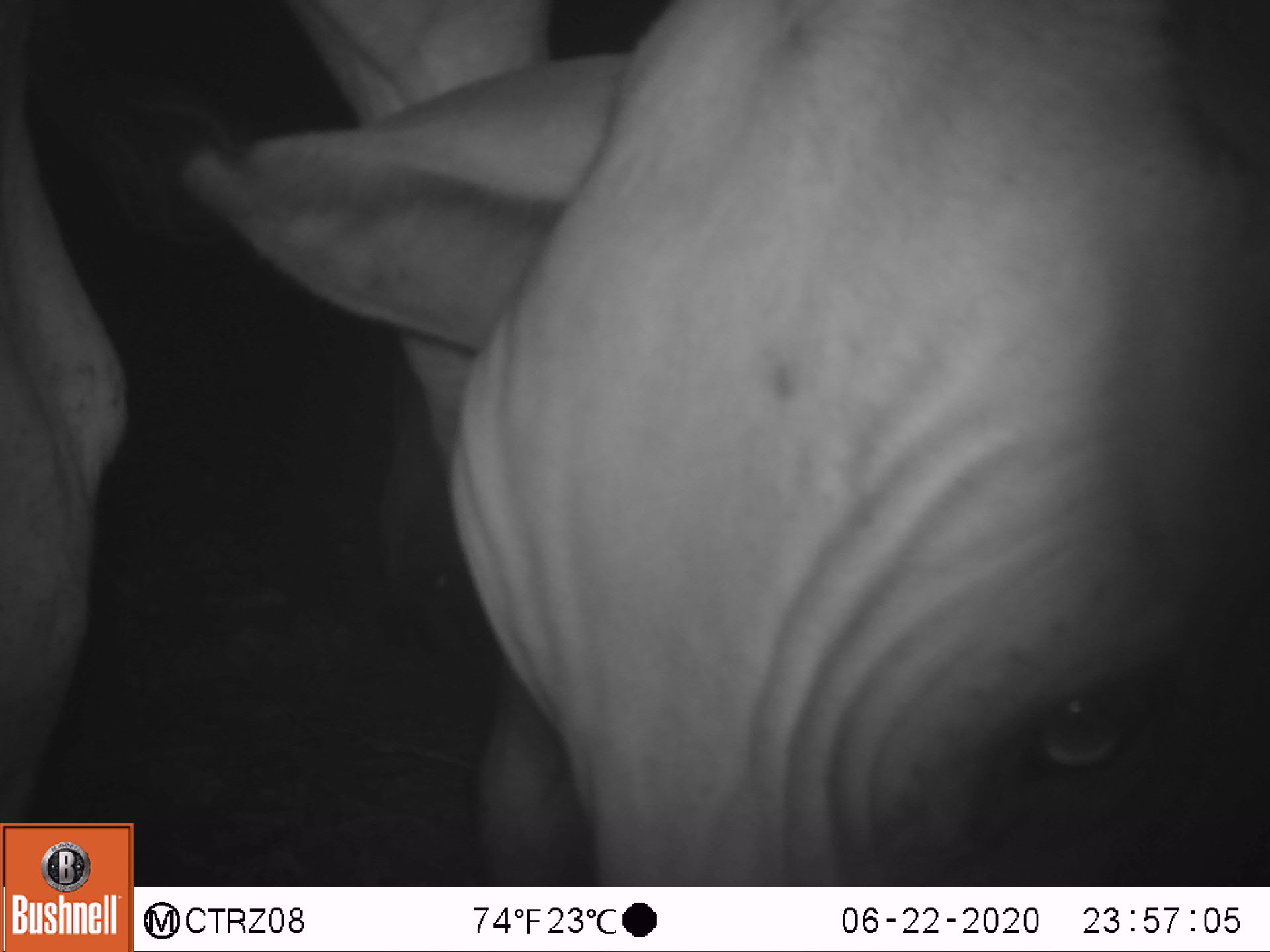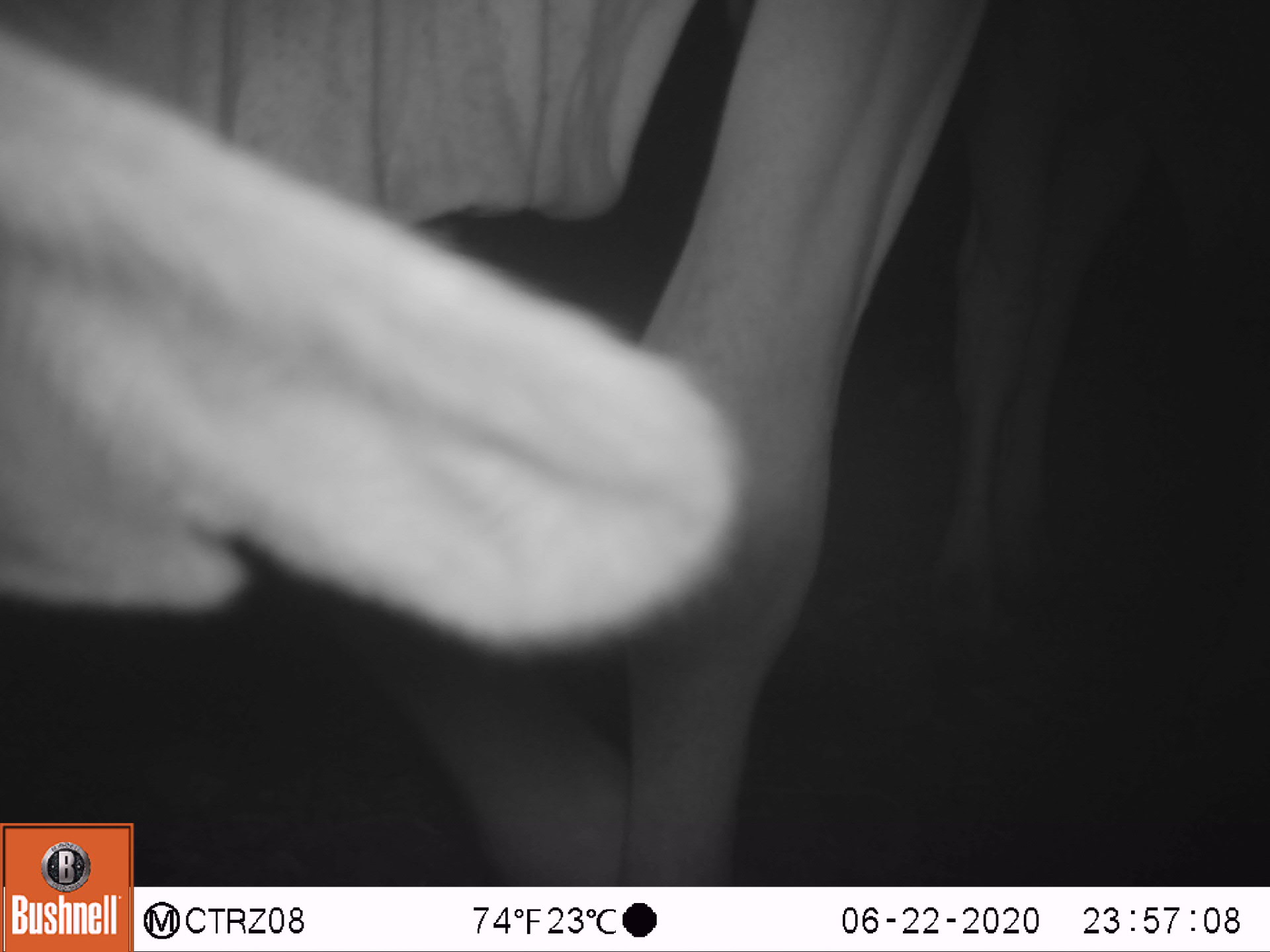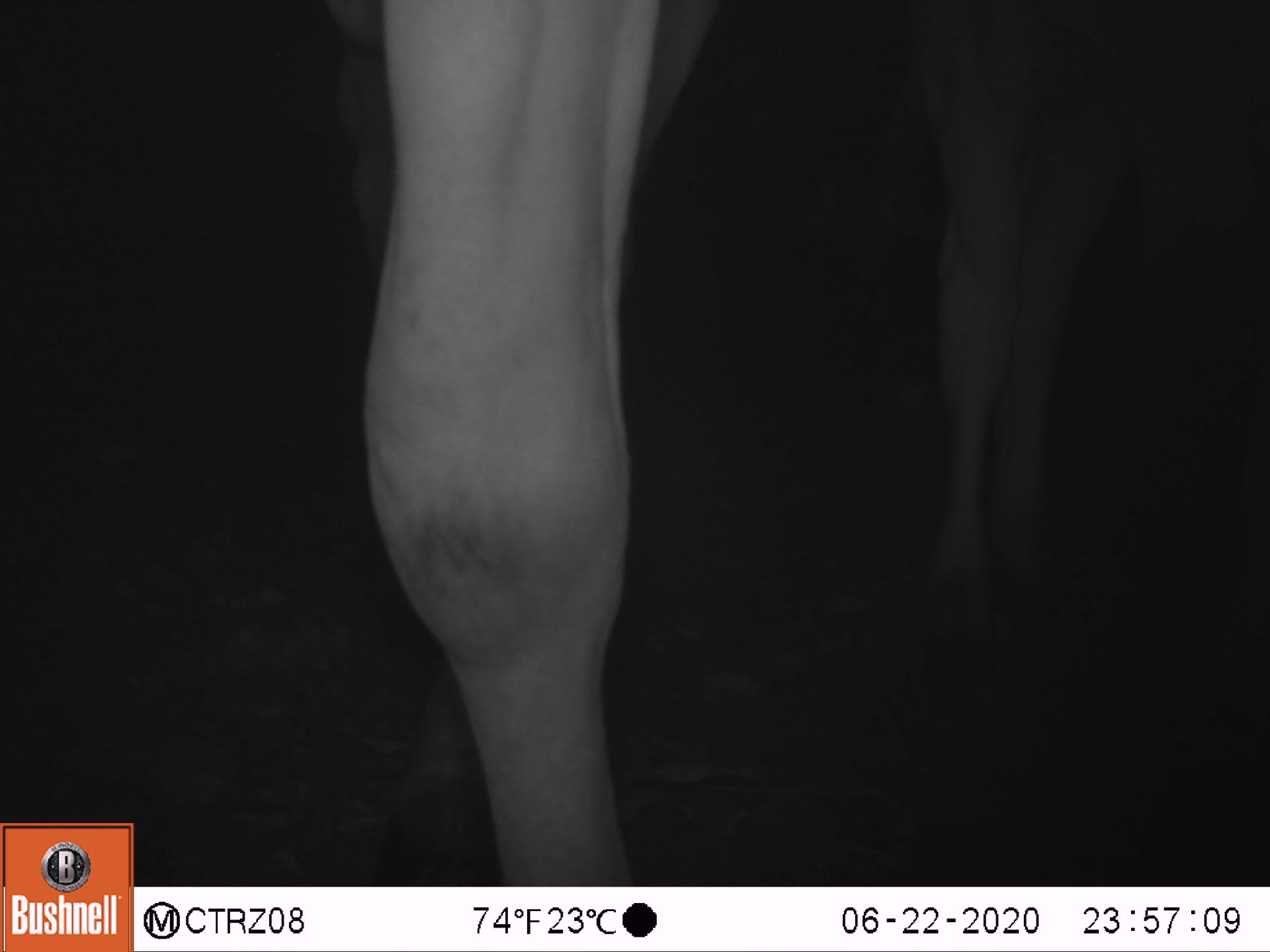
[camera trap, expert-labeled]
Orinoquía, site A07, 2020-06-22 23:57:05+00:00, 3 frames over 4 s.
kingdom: Animalia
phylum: Chordata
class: Mammalia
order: Artiodactyla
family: Bovidae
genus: Bos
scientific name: Bos taurus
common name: cow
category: cattle